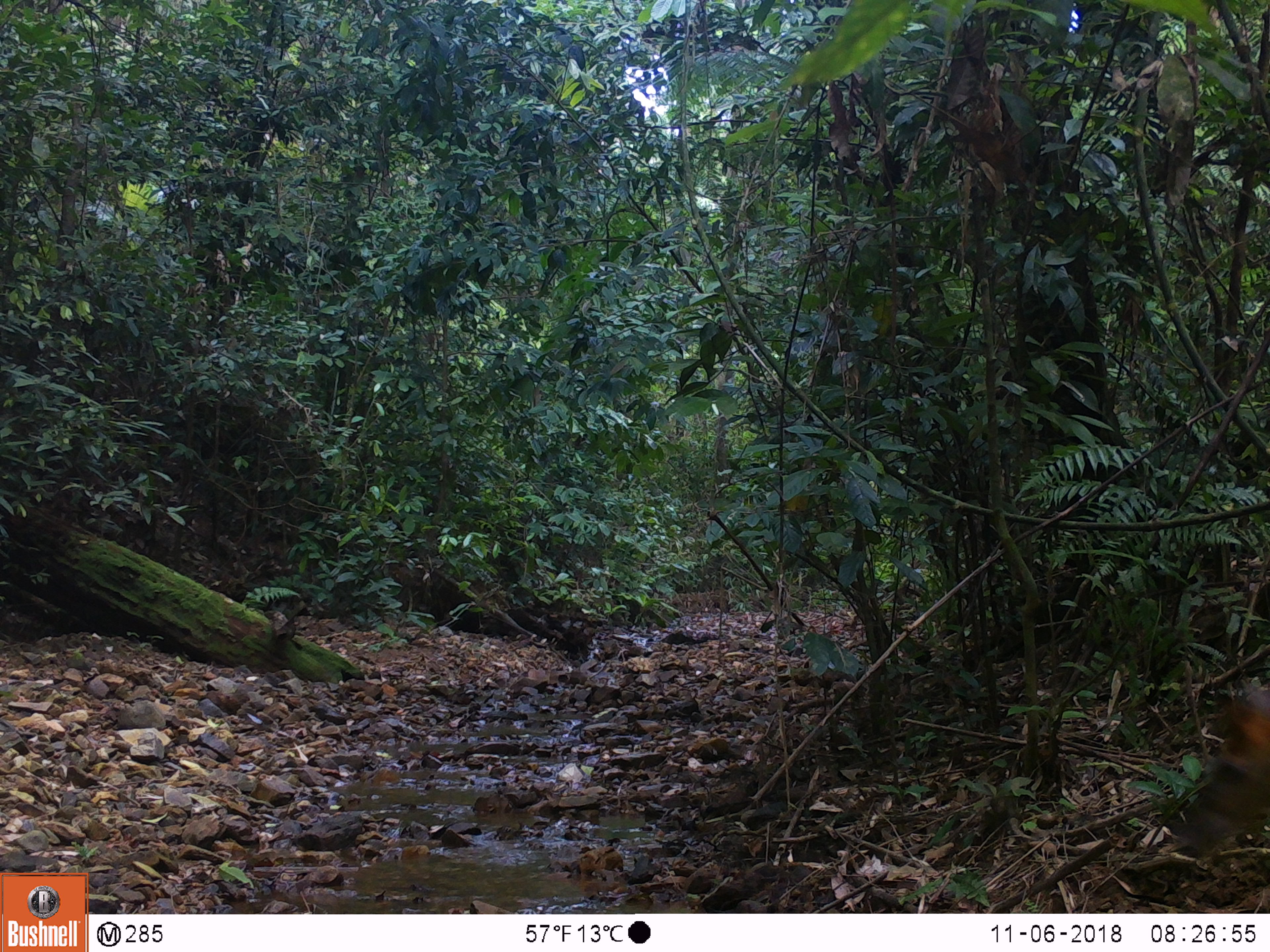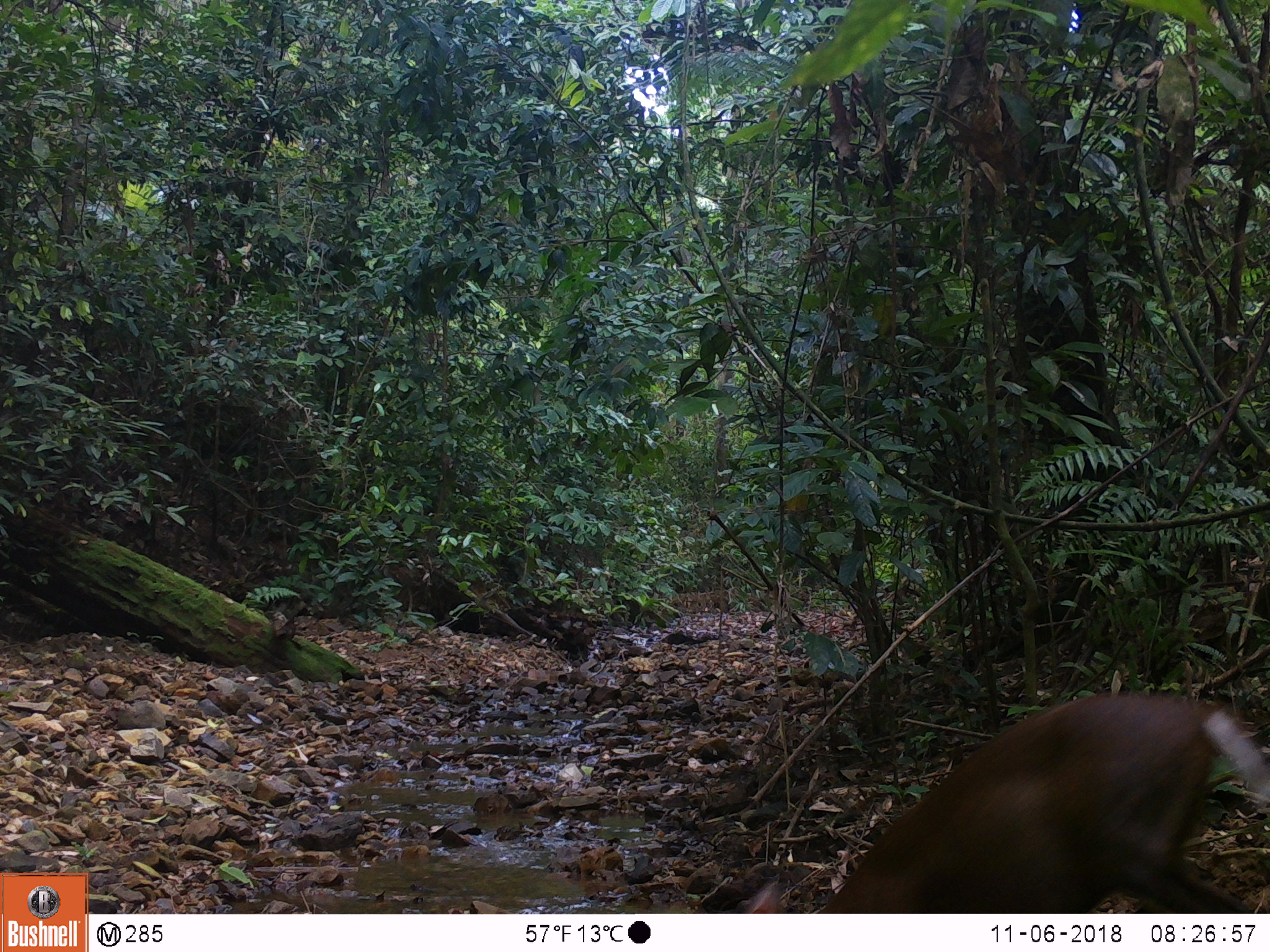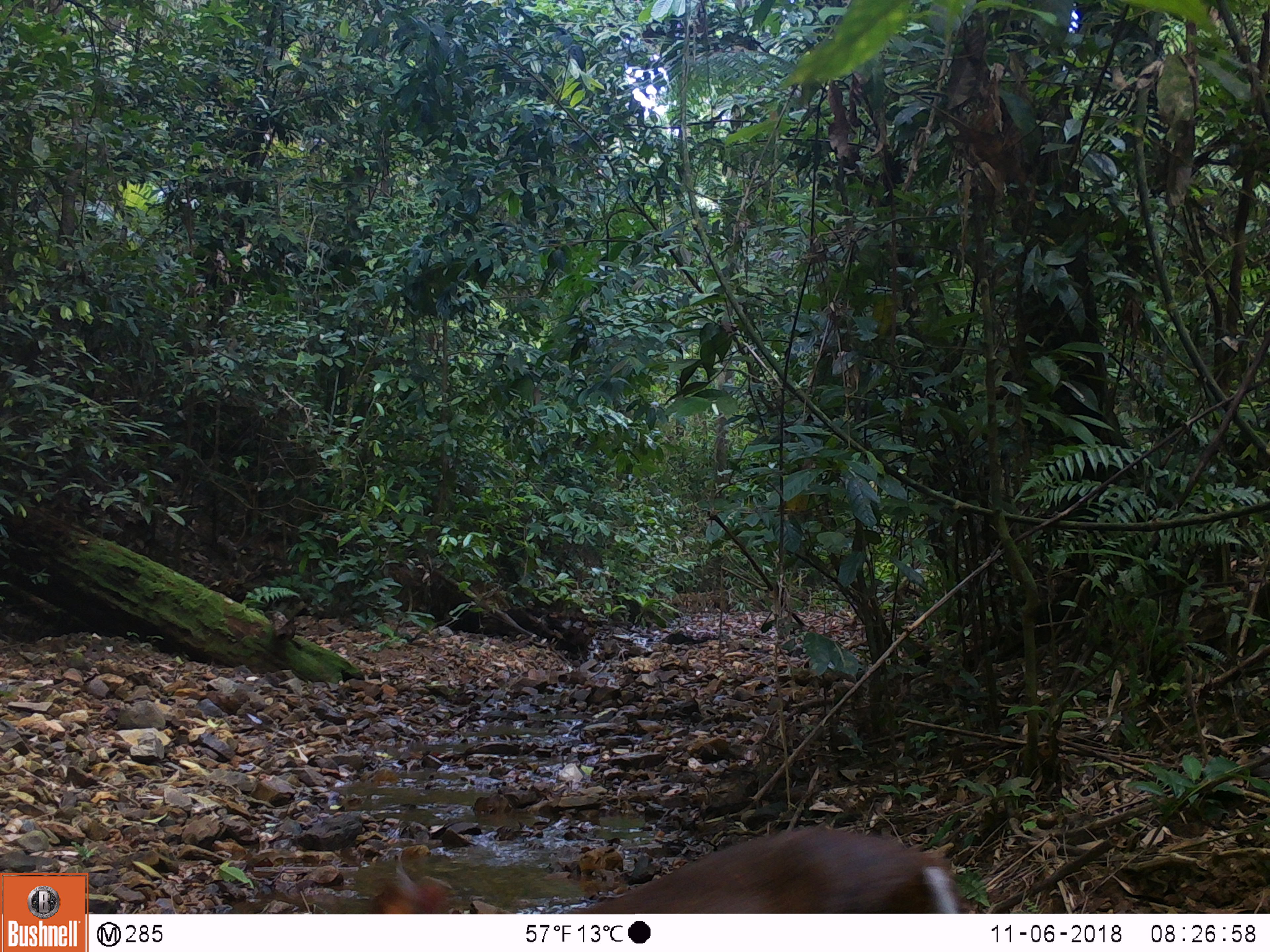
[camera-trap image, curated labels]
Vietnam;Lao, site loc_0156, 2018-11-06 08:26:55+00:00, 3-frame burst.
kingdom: Animalia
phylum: Chordata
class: Mammalia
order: Artiodactyla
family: Cervidae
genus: Muntiacus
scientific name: Muntiacus rooseveltorum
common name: roosevelt's muntjac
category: roosevelts muntjac group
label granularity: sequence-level